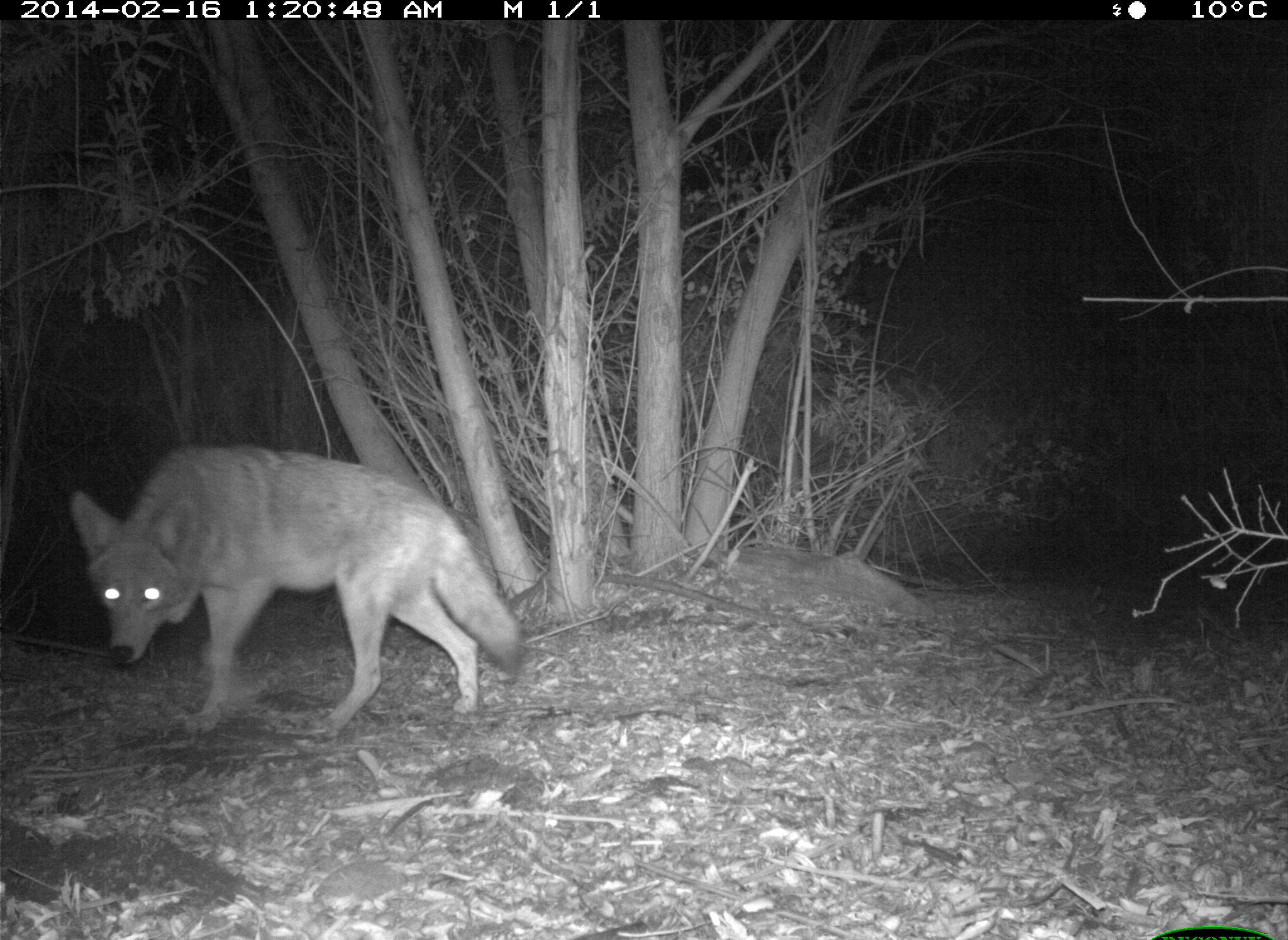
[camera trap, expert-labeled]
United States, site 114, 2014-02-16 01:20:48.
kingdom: Animalia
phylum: Chordata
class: Mammalia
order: Carnivora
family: Canidae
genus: Canis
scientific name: Canis latrans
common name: coyote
Coyote (Canis latrans).